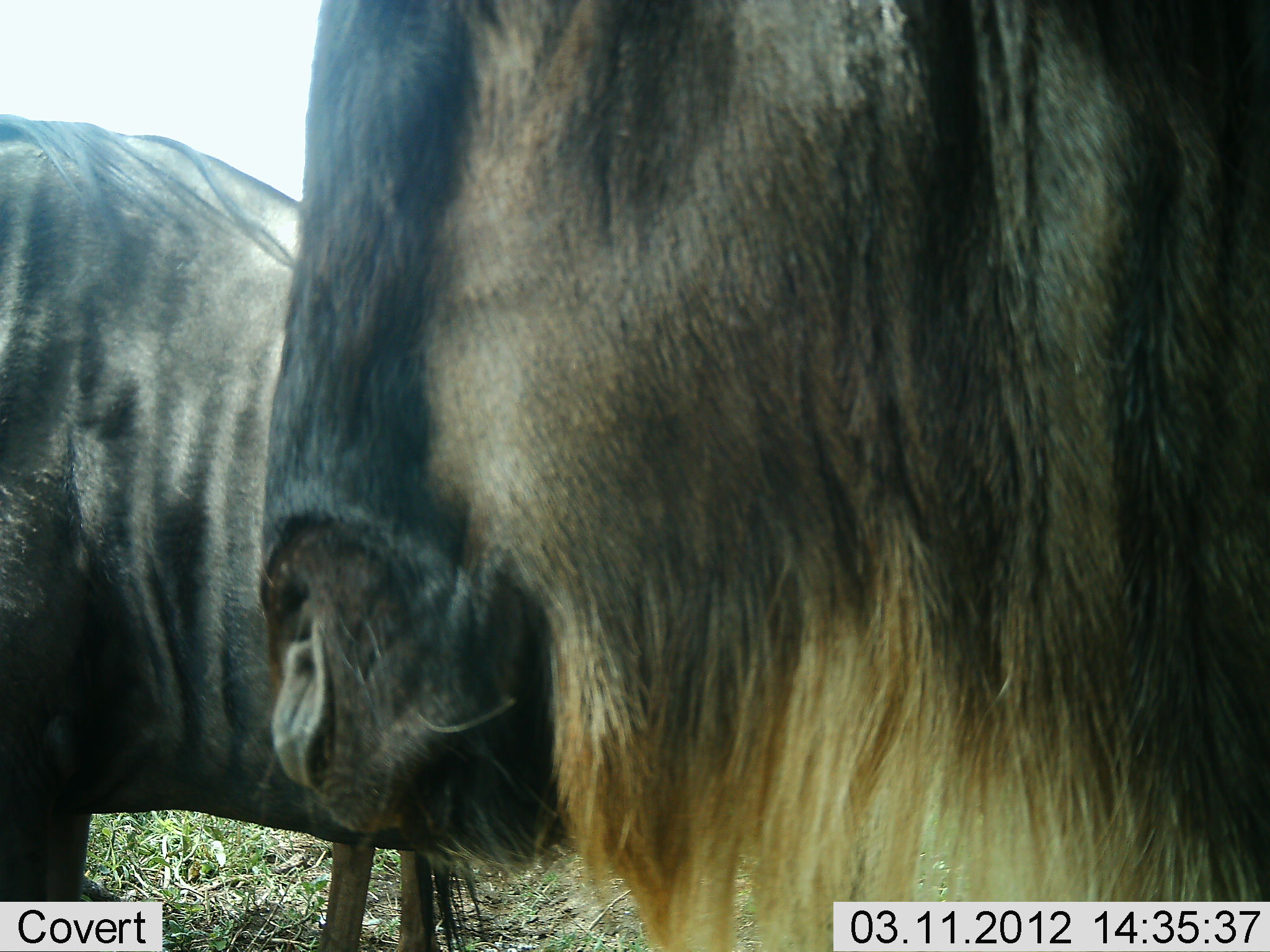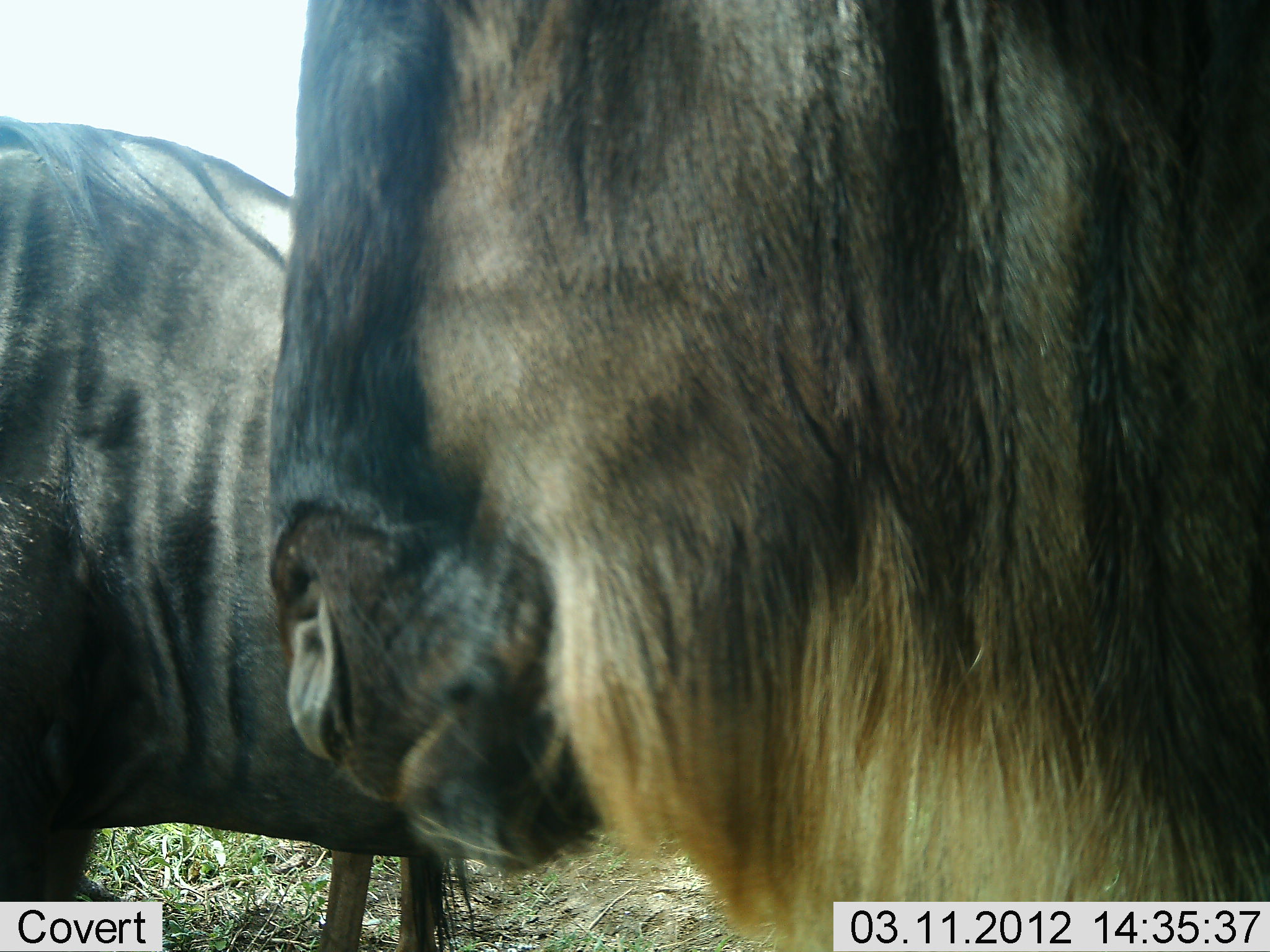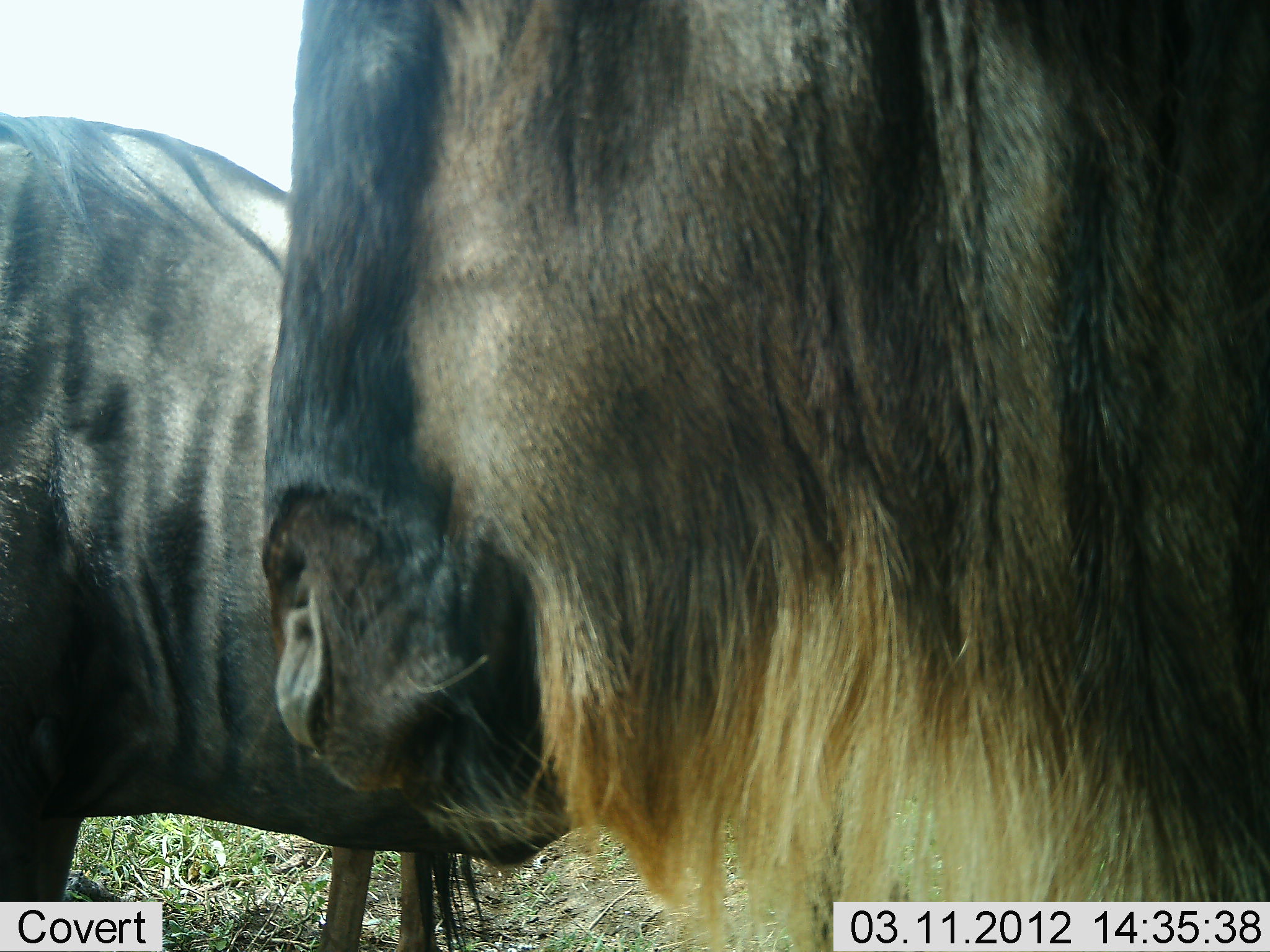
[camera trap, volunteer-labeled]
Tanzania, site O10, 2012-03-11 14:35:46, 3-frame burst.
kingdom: Animalia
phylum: Chordata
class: Mammalia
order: Artiodactyla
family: Bovidae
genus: Connochaetes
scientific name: Connochaetes taurinus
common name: blue wildebeest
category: wildebeest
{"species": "wildebeest (blue wildebeest) (Connochaetes taurinus)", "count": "2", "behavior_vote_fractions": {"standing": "79%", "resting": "0%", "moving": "4%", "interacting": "0%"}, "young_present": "0%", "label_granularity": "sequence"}